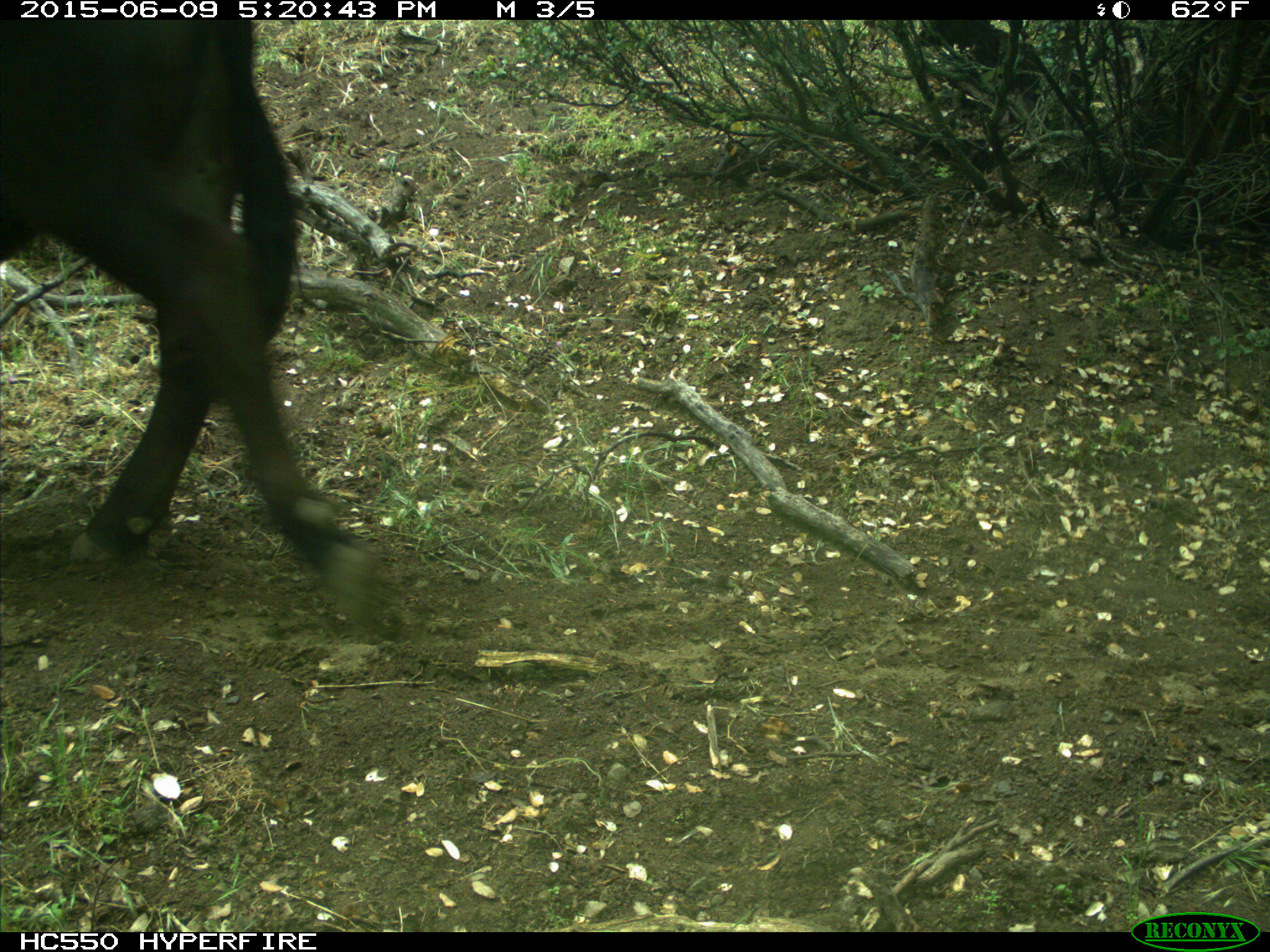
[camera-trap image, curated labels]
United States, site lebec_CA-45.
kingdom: Animalia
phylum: Chordata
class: Mammalia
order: Artiodactyla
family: Bovidae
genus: Bos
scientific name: Bos taurus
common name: domestic cow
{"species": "Bos taurus (domestic cow)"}